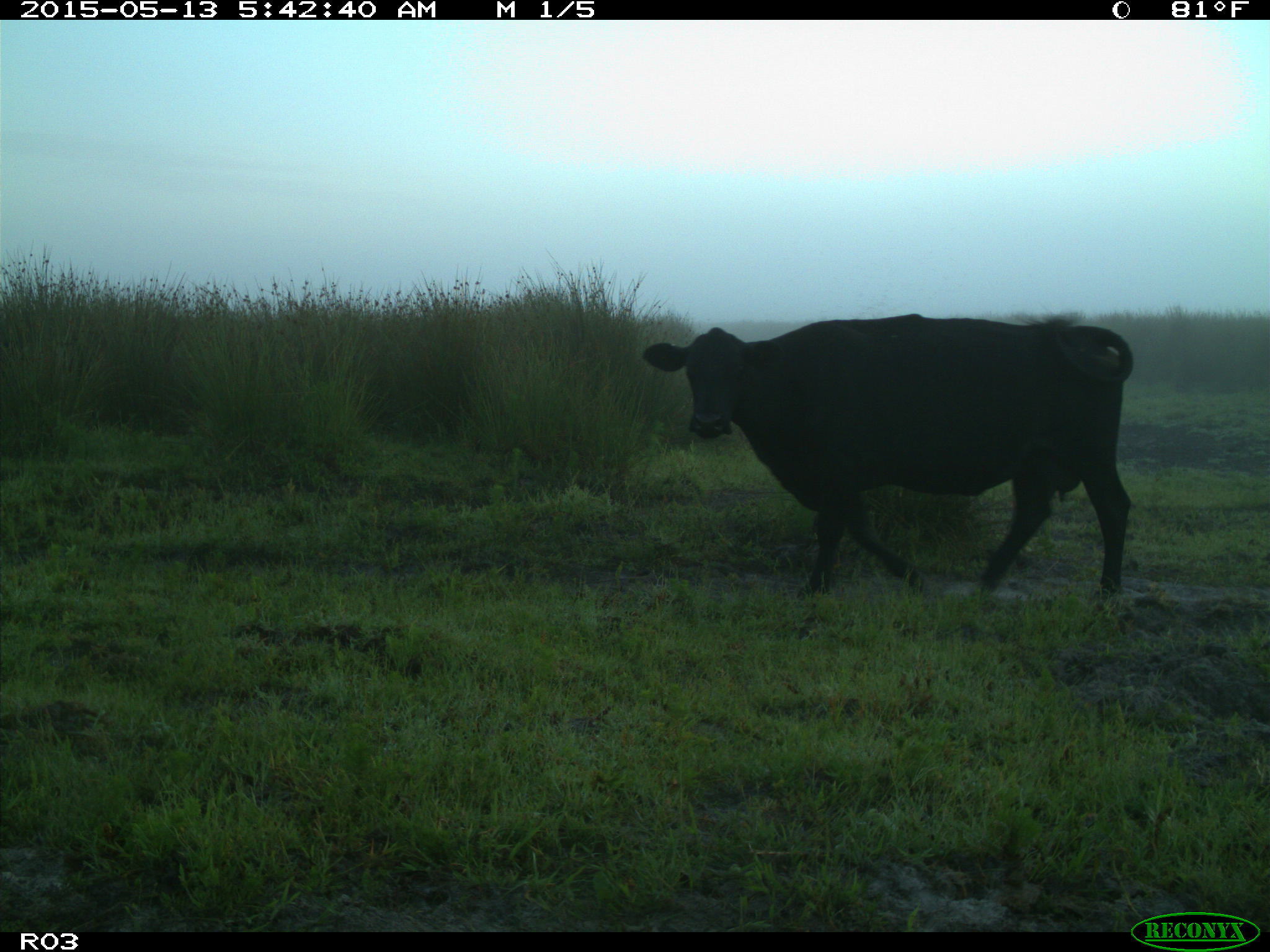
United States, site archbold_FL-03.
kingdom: Animalia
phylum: Chordata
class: Mammalia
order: Artiodactyla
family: Bovidae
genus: Bos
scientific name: Bos taurus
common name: domestic cow